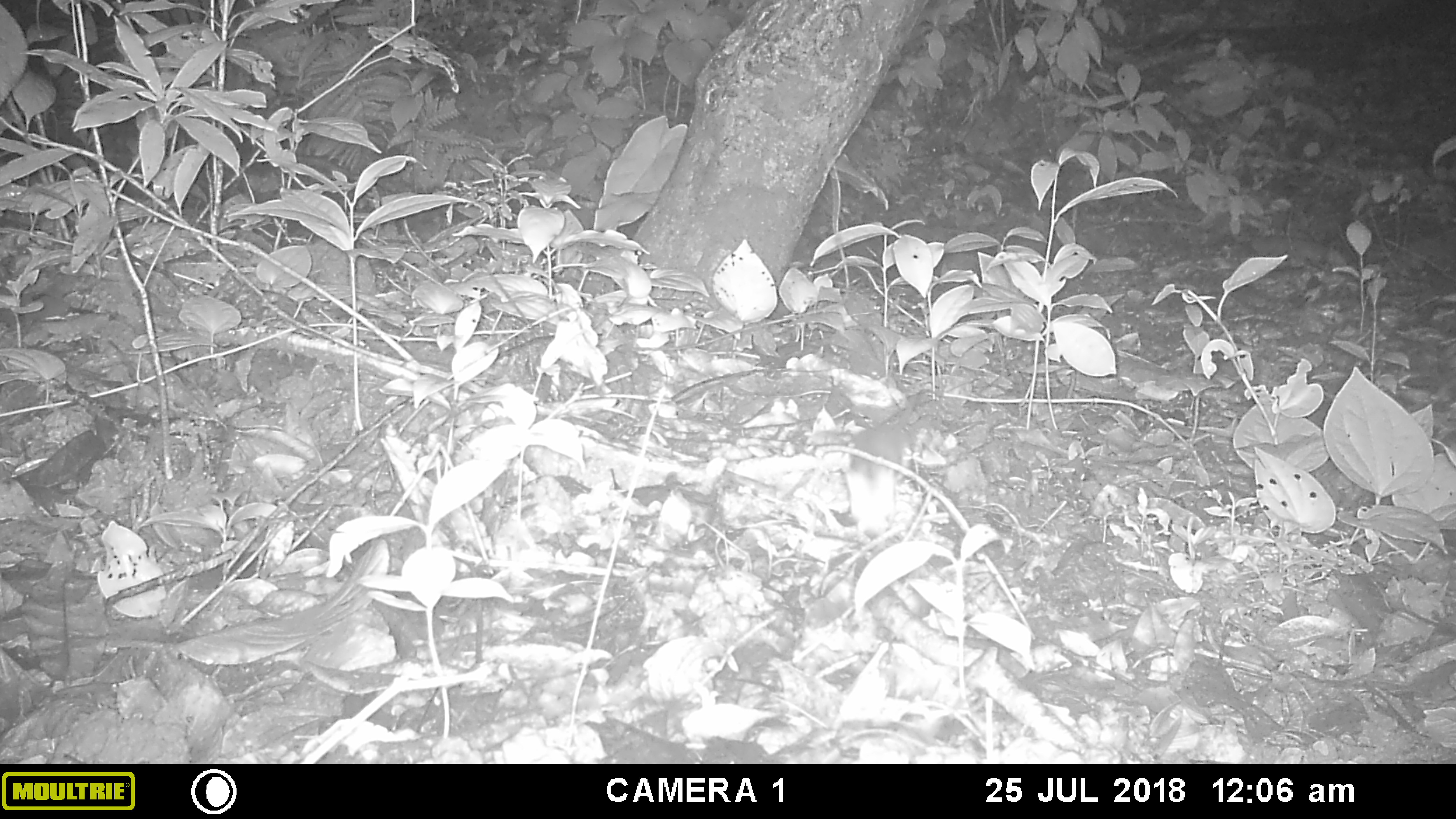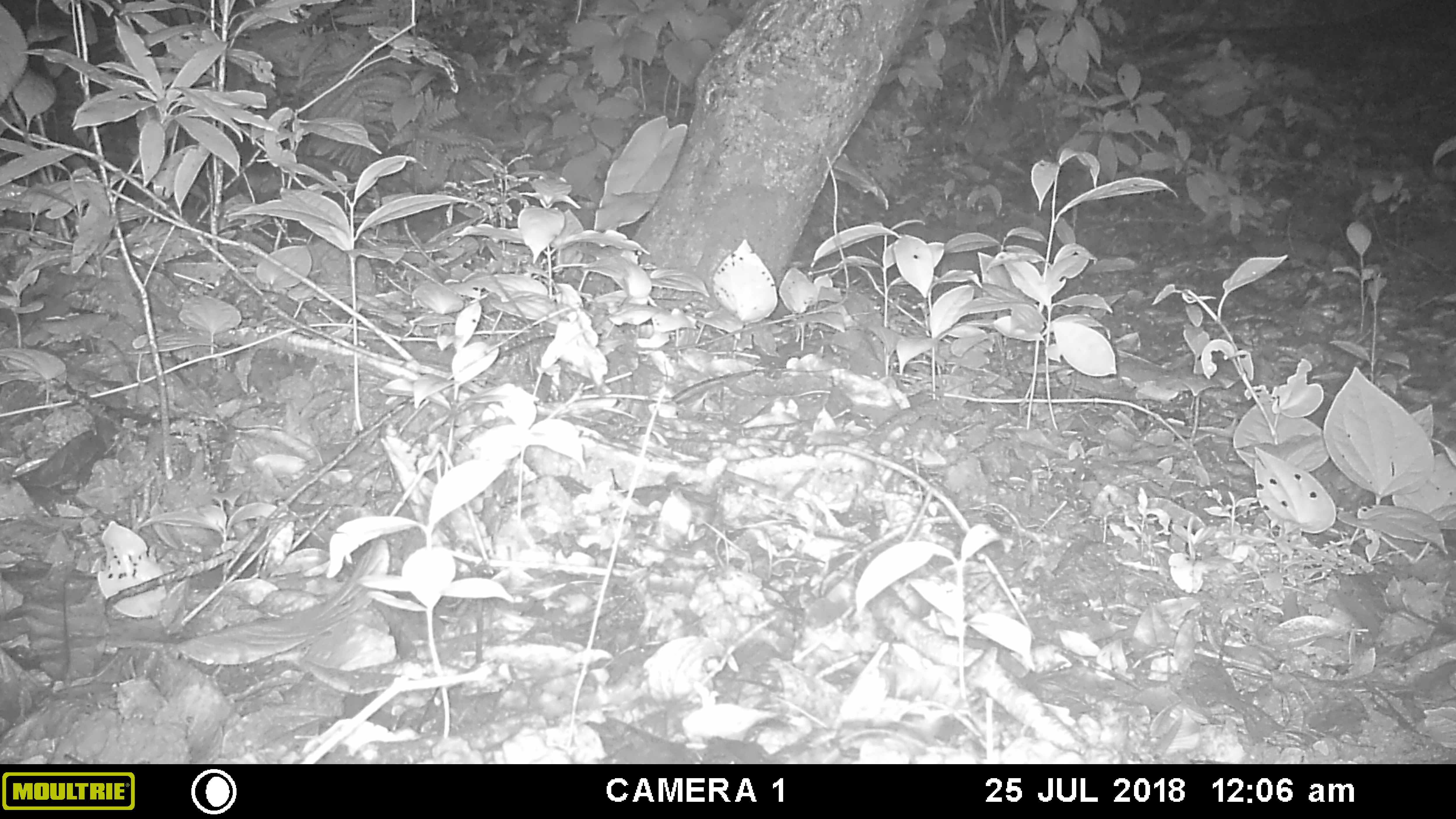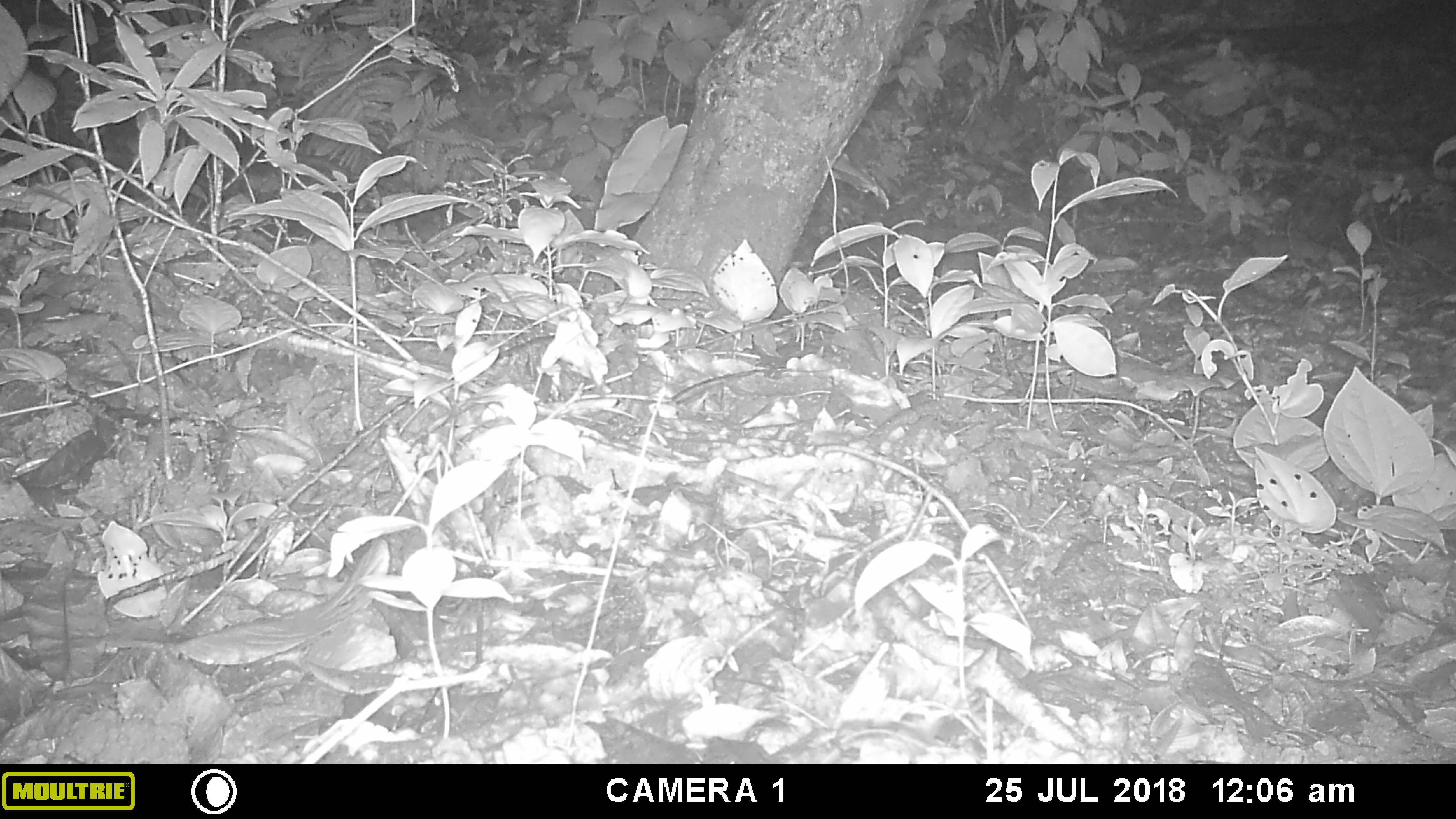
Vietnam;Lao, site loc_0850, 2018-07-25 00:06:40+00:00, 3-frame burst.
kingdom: Animalia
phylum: Chordata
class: Mammalia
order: Rodentia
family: Muridae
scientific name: Muridae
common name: old-world mice and rats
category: unidentified murid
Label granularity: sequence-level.